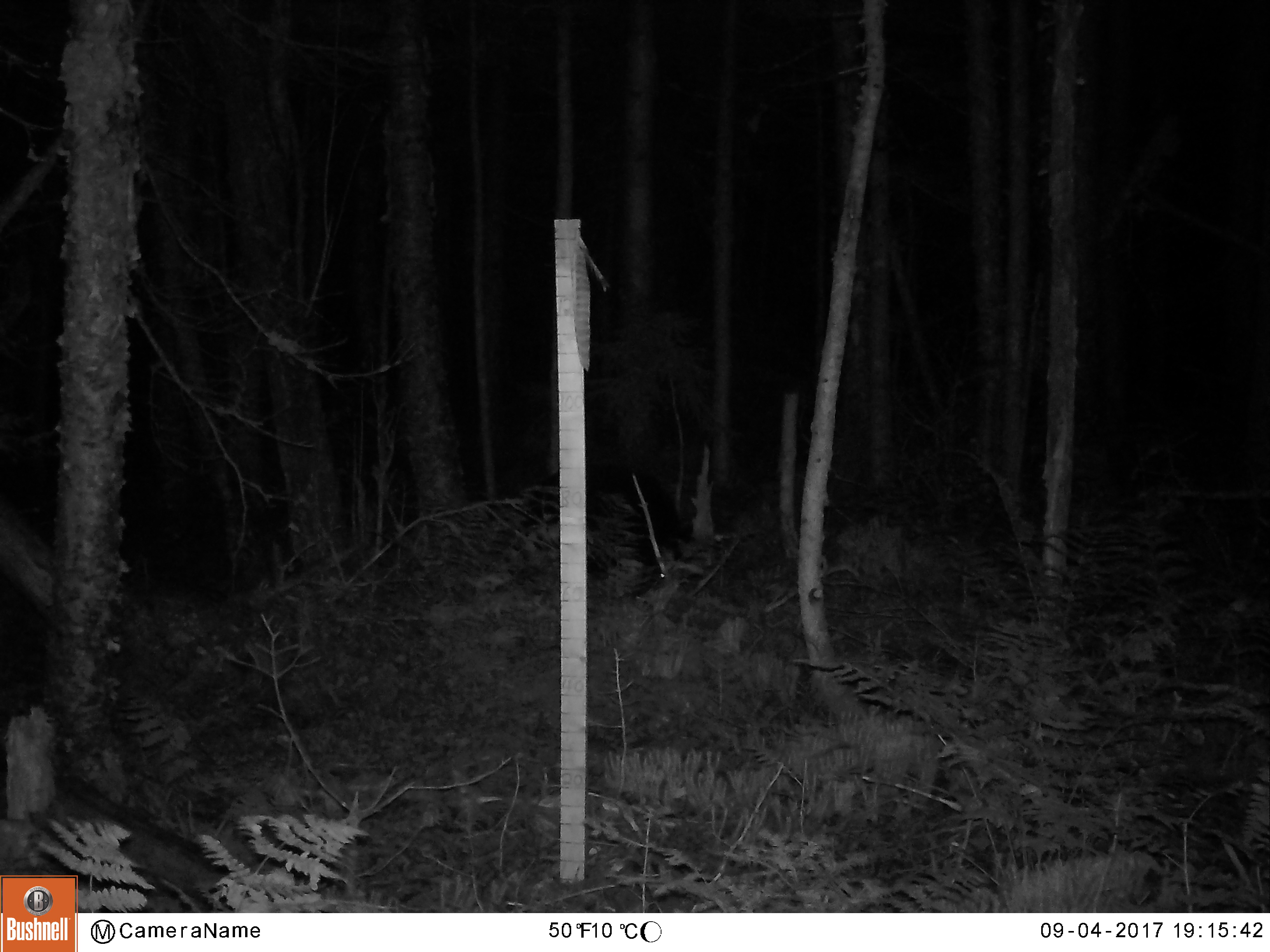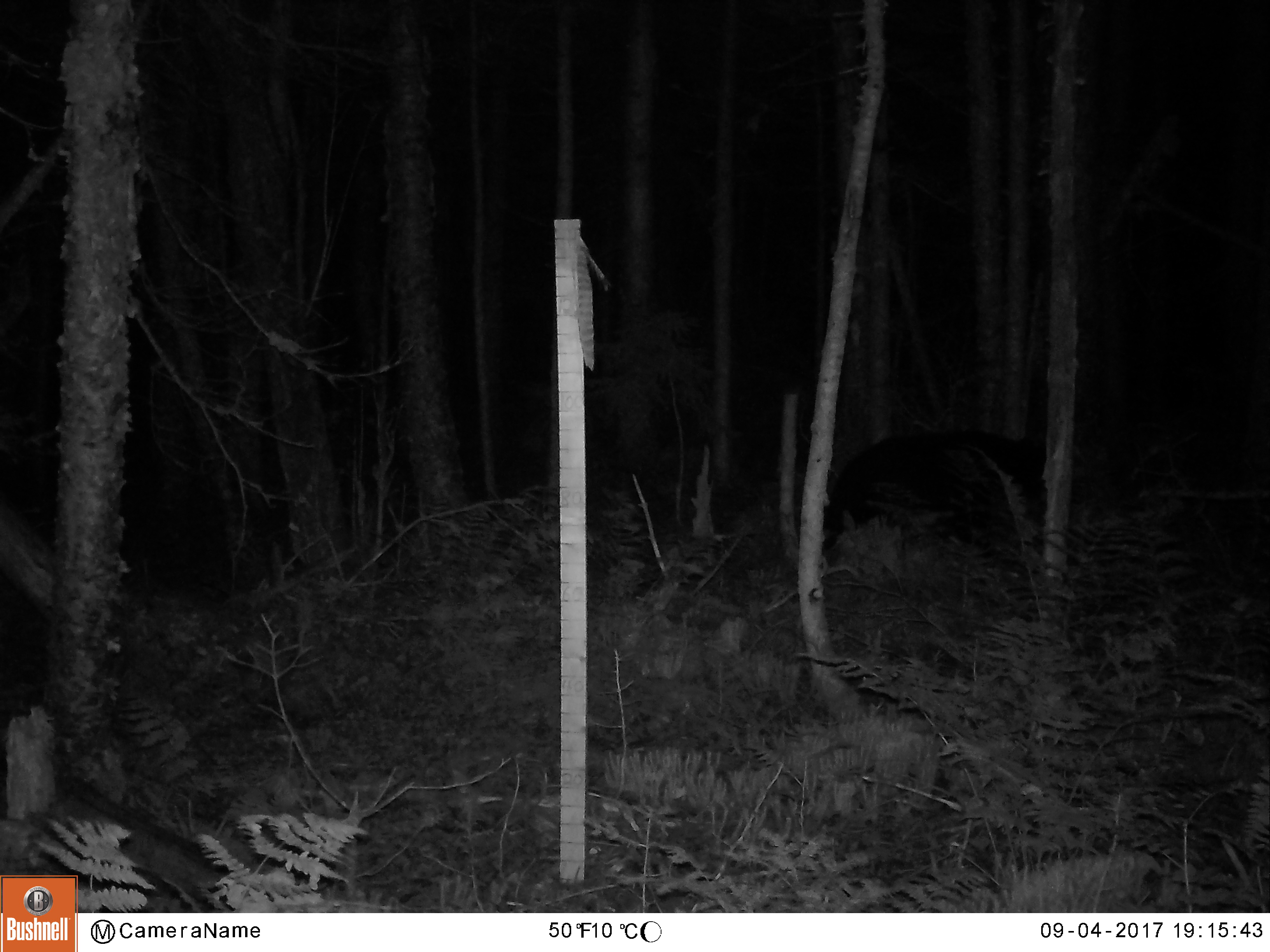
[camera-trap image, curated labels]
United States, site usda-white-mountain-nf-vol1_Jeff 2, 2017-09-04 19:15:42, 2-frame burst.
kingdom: Animalia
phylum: Chordata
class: Mammalia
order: Carnivora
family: Ursidae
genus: Ursus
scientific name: Ursus americanus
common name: black bear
Black bear (Ursus americanus).